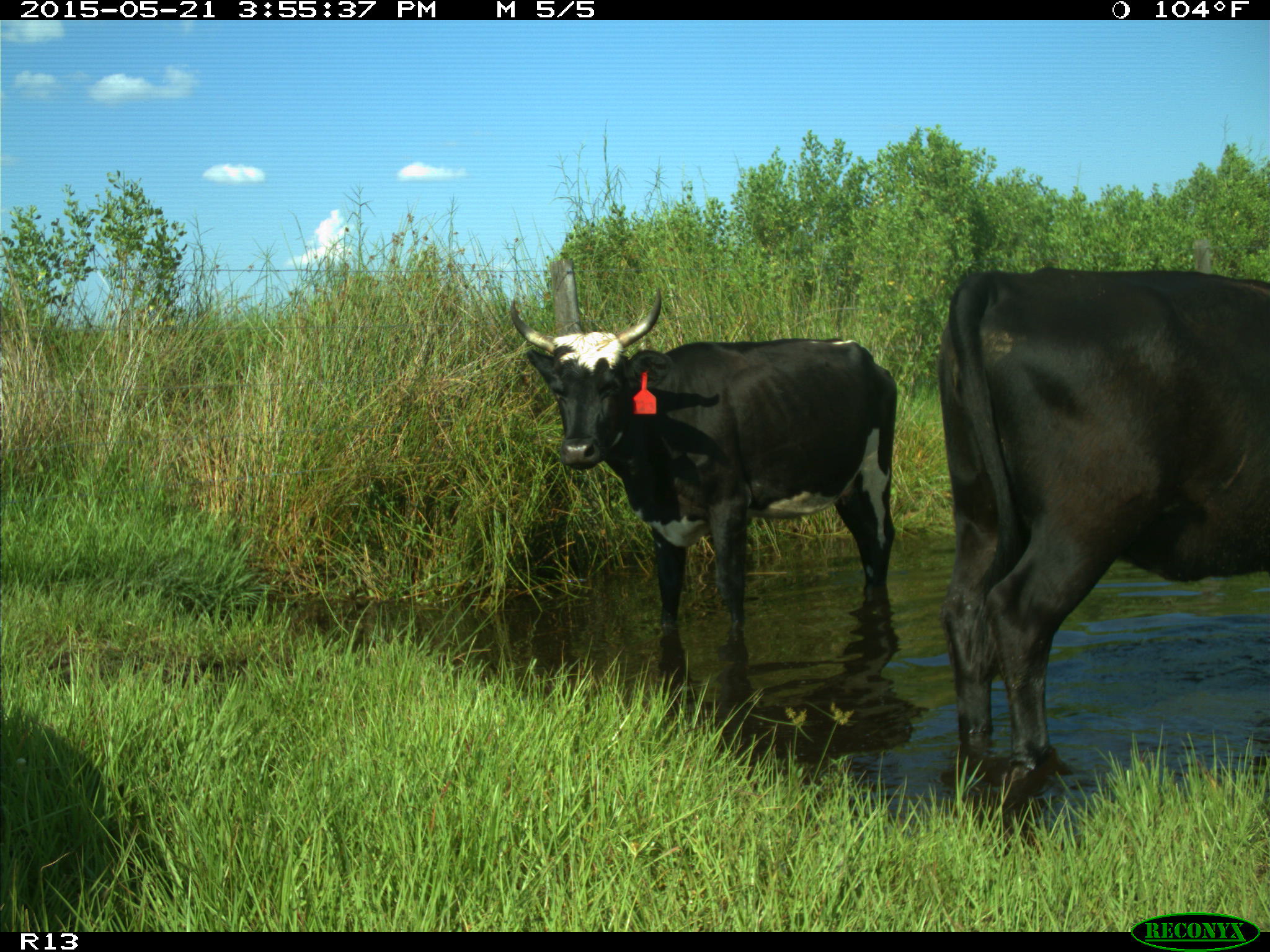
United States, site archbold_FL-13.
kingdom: Animalia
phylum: Chordata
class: Mammalia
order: Artiodactyla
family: Bovidae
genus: Bos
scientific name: Bos taurus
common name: domestic cow